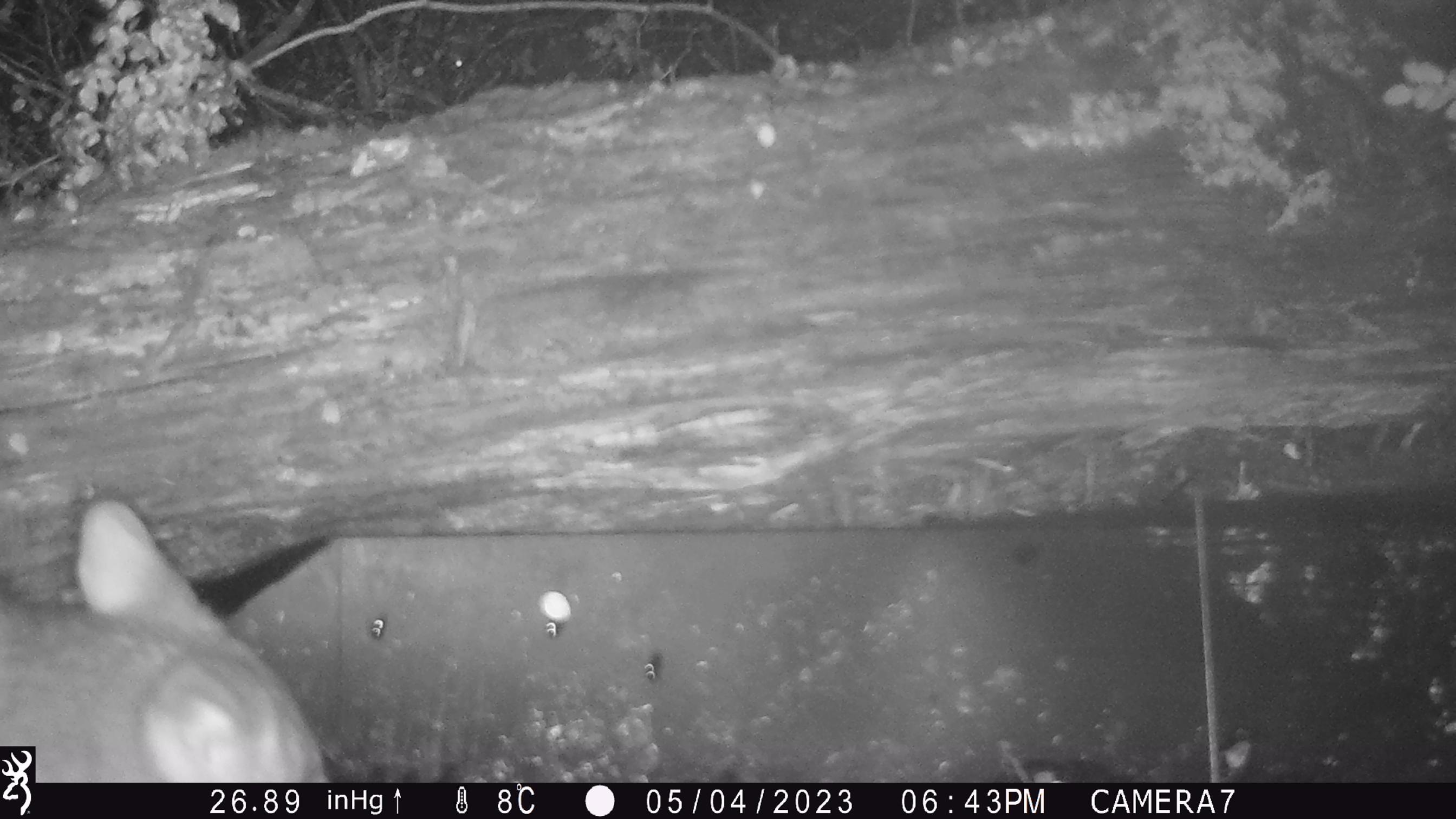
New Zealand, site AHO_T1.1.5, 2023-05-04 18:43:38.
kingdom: Animalia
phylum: Chordata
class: Mammalia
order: Carnivora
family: Mustelidae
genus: Mustela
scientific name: Mustela erminea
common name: stoat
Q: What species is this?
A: Stoat (Mustela erminea).